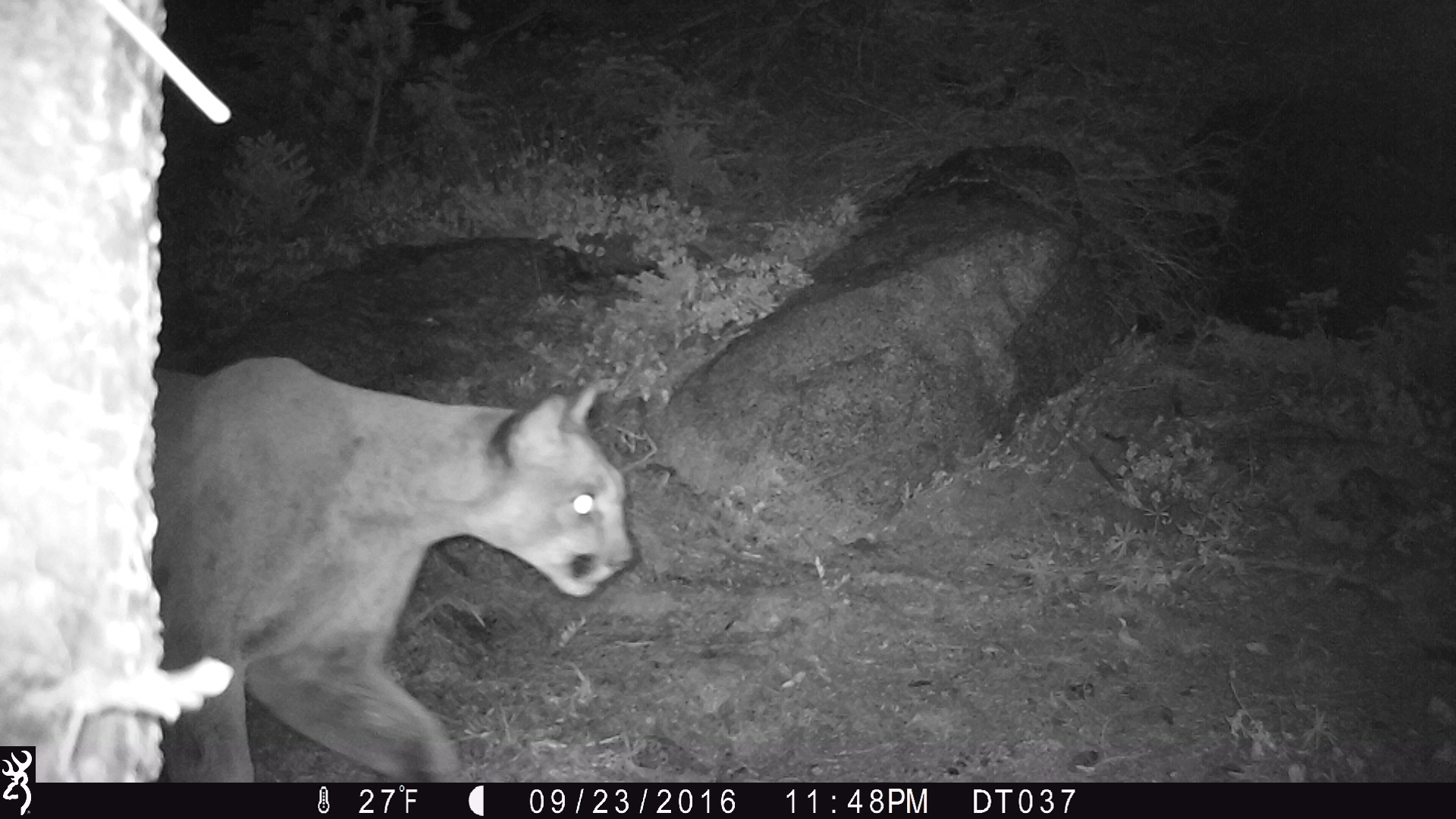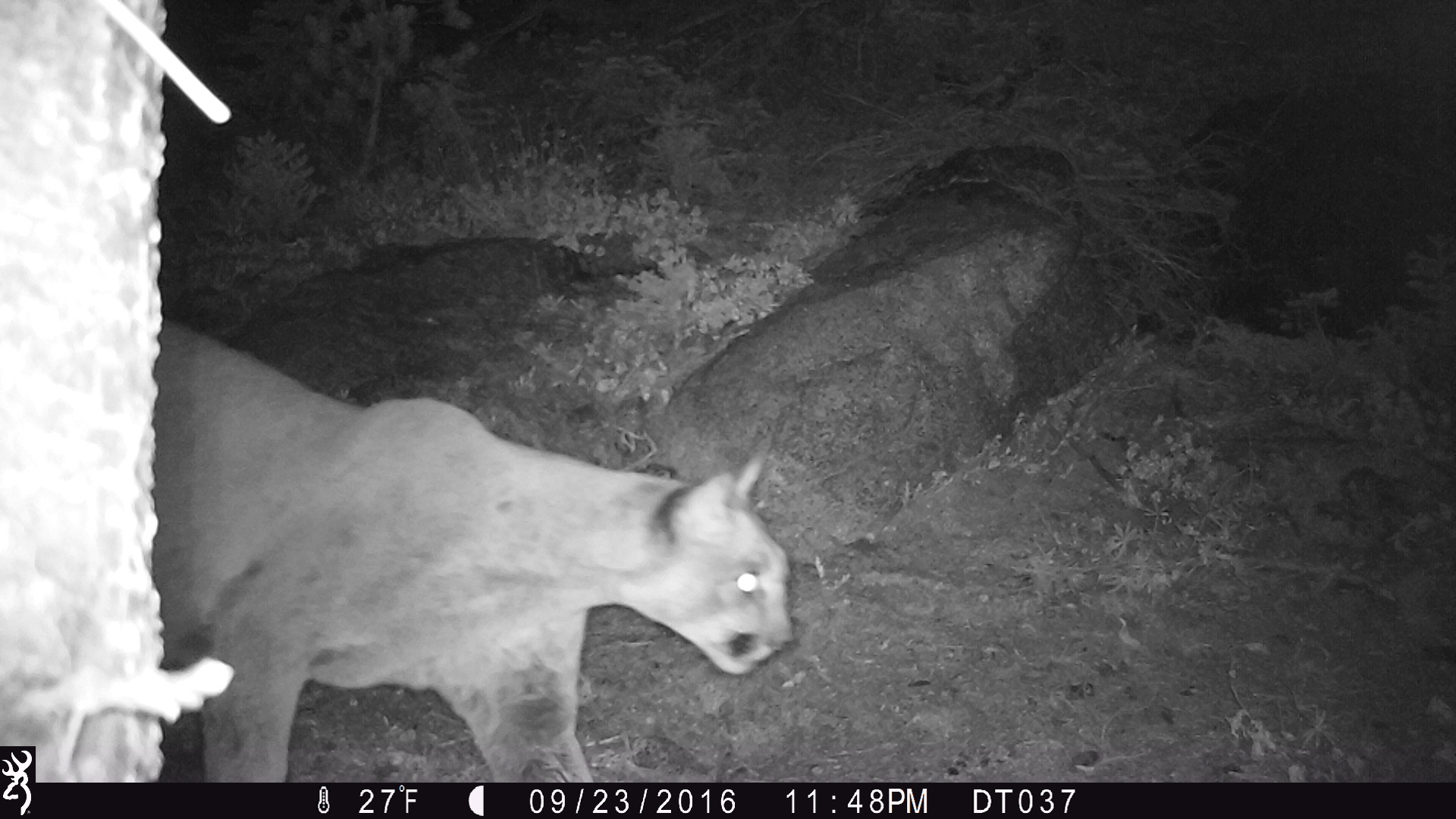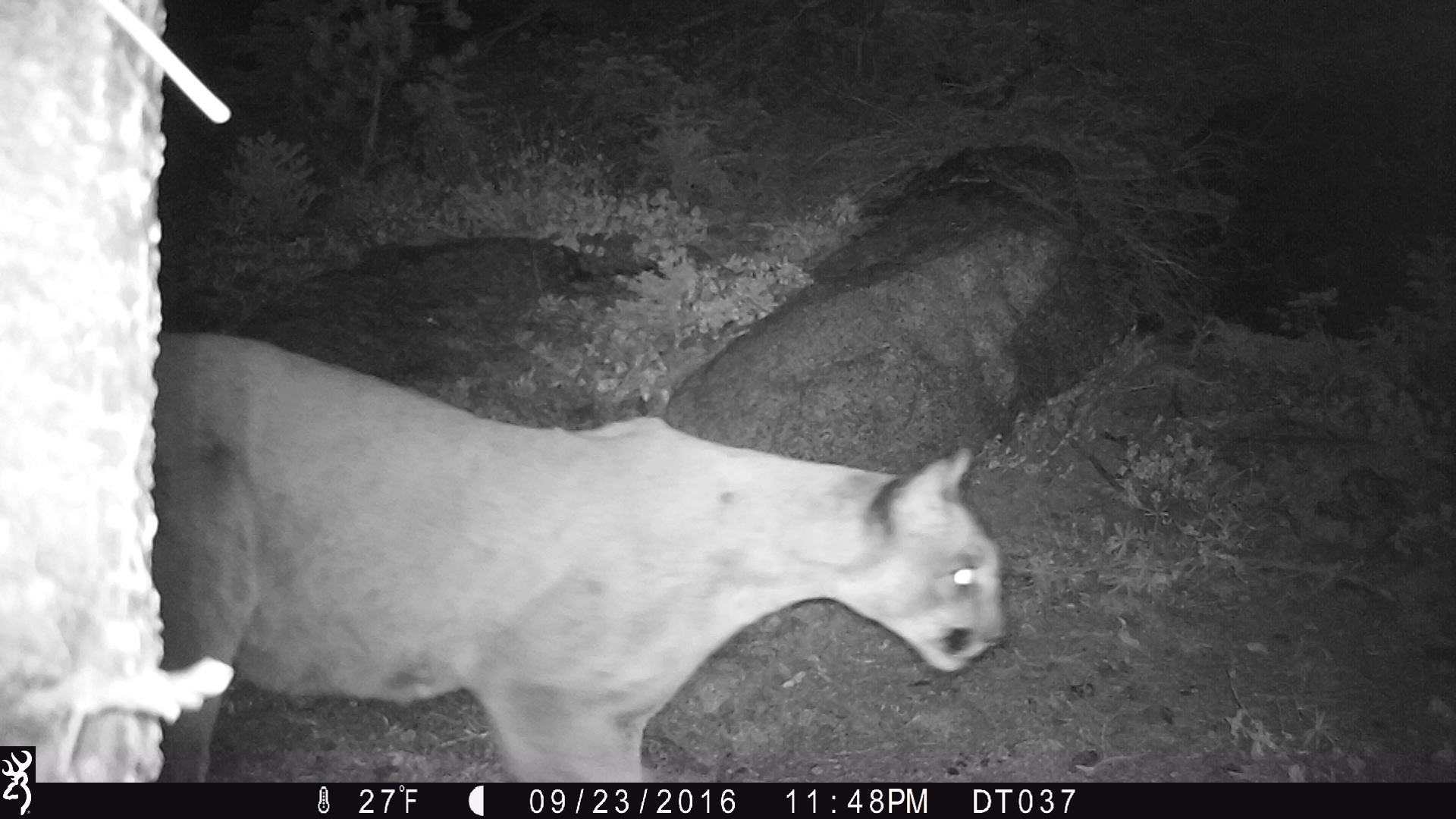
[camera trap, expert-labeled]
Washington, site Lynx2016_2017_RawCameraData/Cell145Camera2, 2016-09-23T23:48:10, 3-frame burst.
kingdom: Animalia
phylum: Chordata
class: Mammalia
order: Carnivora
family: Felidae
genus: Puma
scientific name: Puma concolor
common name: mountain lion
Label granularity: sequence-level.